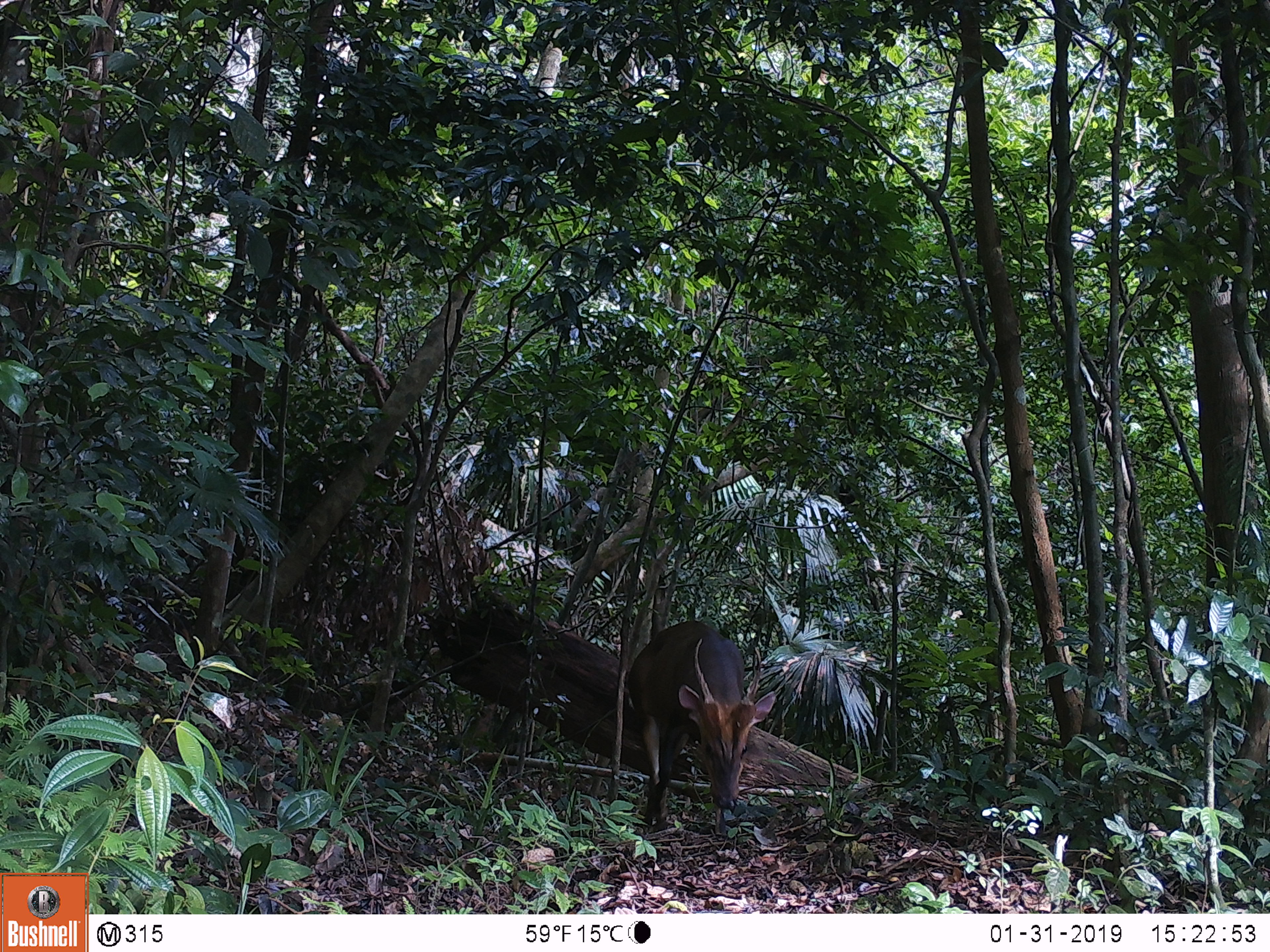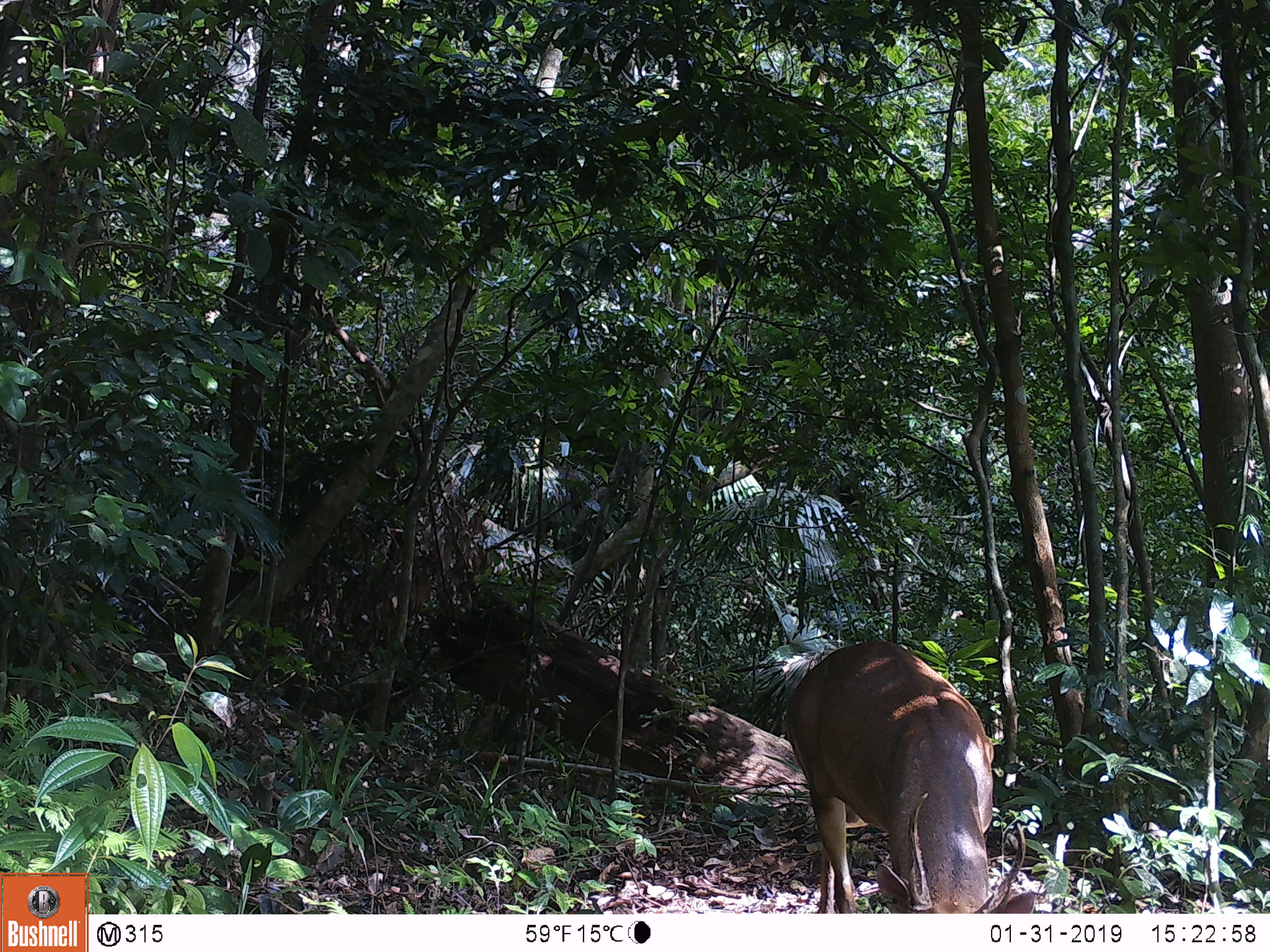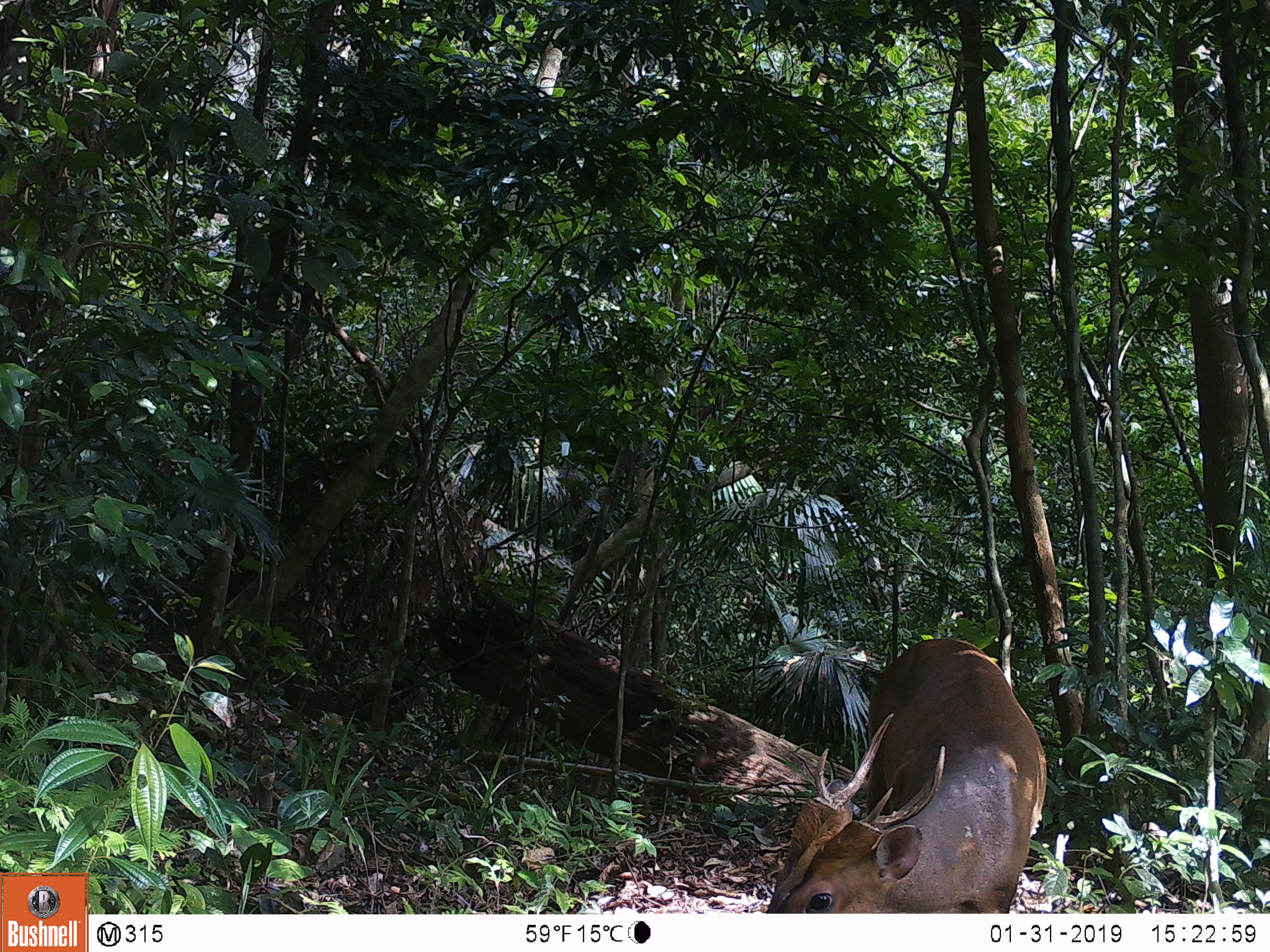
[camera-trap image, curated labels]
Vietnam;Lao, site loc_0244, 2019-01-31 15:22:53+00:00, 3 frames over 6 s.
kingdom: Animalia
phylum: Chordata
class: Mammalia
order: Artiodactyla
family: Cervidae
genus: Muntiacus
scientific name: Muntiacus vuquangensis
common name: large-antlered muntjac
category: large antlered muntjac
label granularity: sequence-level